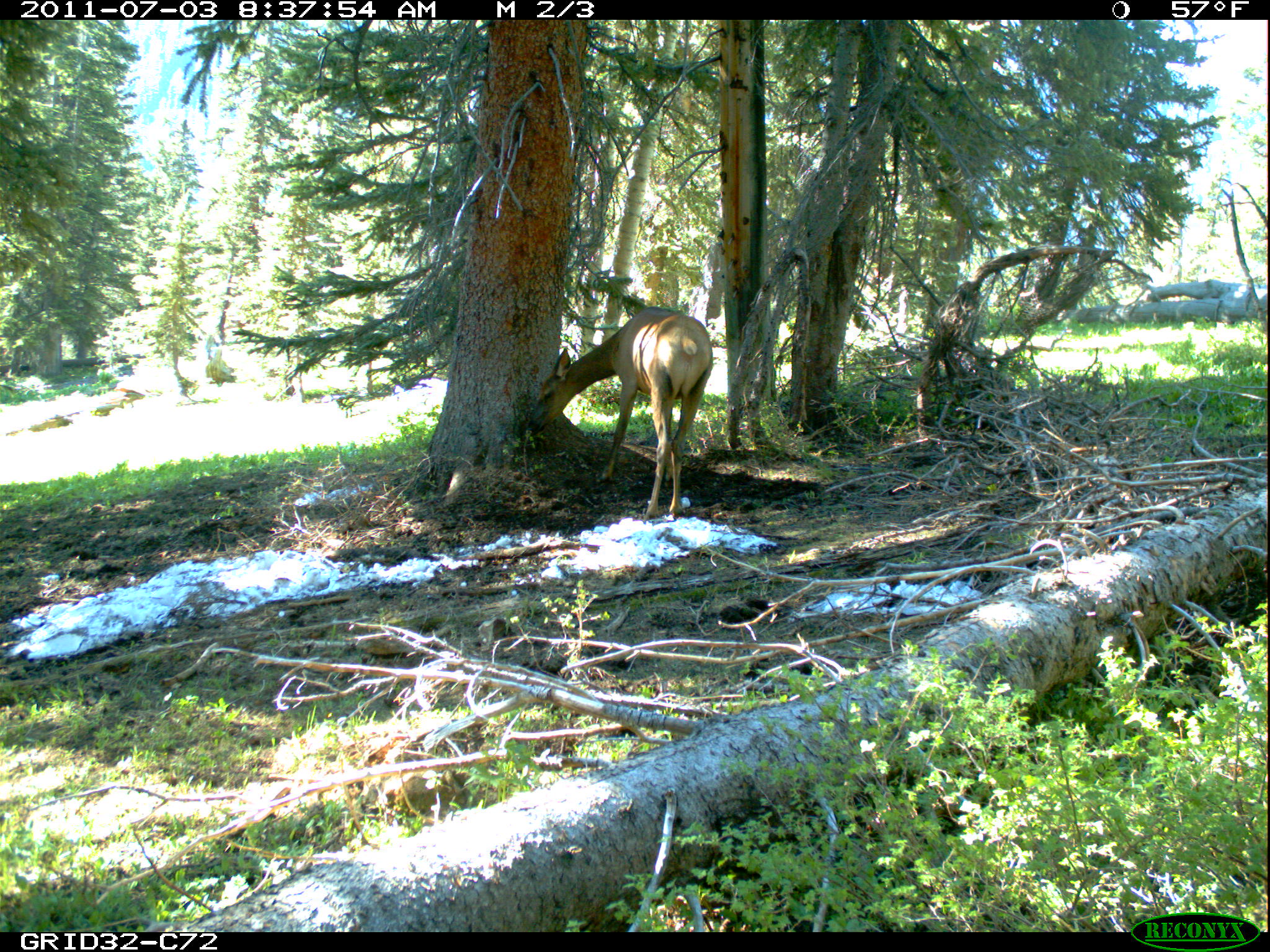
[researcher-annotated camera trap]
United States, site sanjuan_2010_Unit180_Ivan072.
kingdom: Animalia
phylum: Chordata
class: Mammalia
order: Artiodactyla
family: Cervidae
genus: Cervus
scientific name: Cervus elaphus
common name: red deer